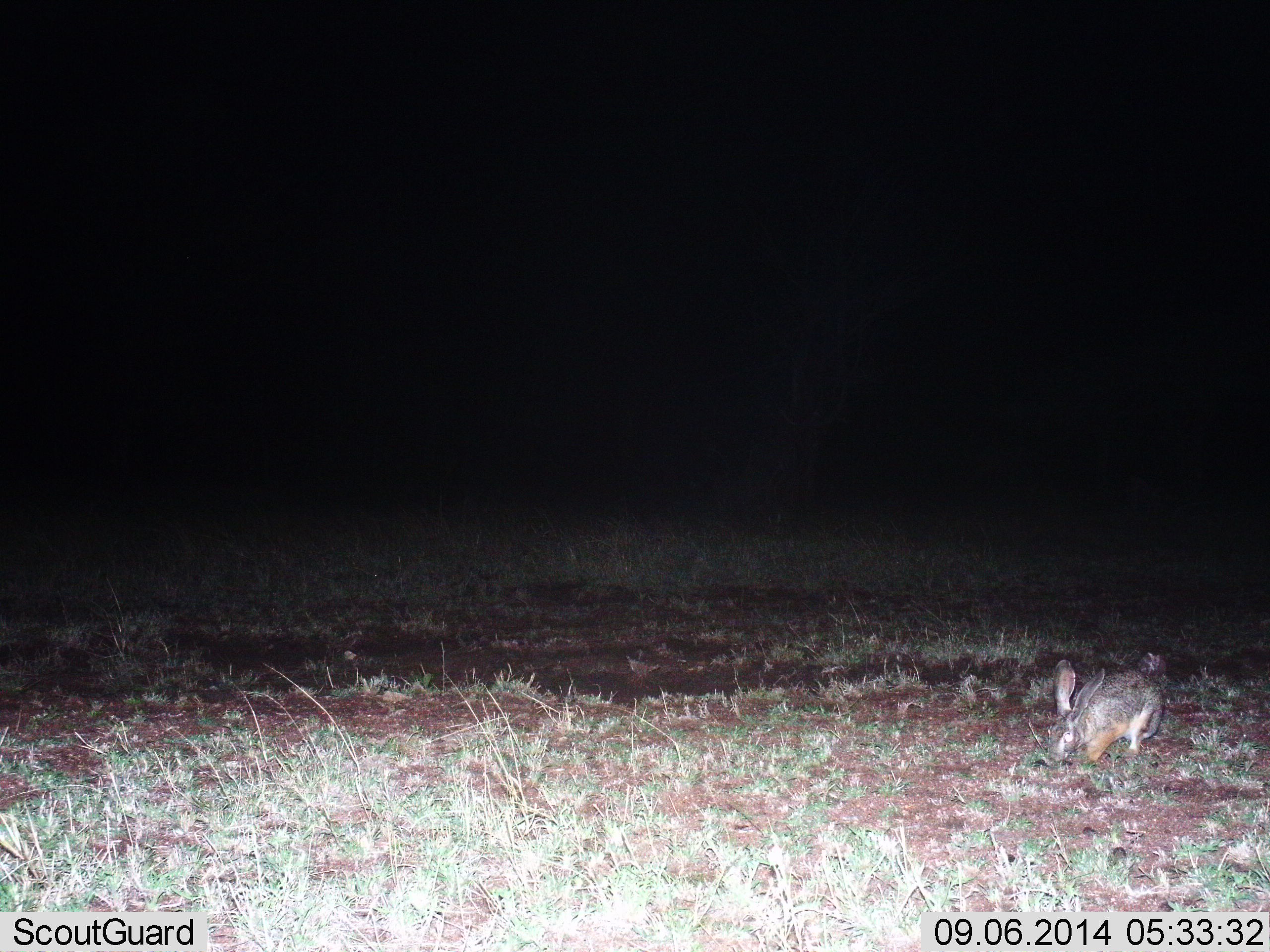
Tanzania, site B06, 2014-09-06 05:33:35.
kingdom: Animalia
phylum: Chordata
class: Mammalia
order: Lagomorpha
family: Leporidae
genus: Lepus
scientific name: Lepus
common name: hare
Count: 1.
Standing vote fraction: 20%.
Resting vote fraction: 0%.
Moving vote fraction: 20%.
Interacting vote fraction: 0%.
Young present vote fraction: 0%.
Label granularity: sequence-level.